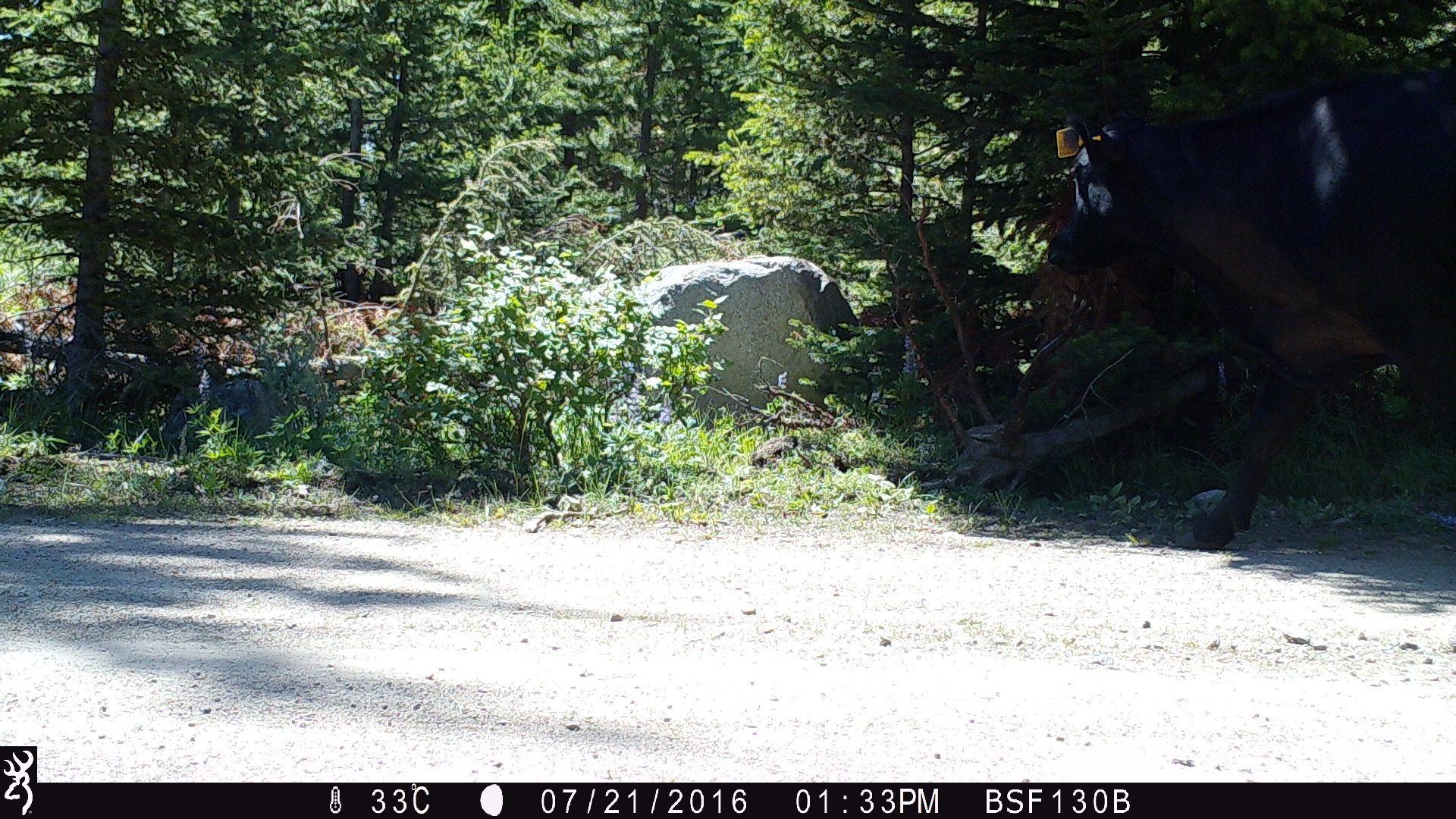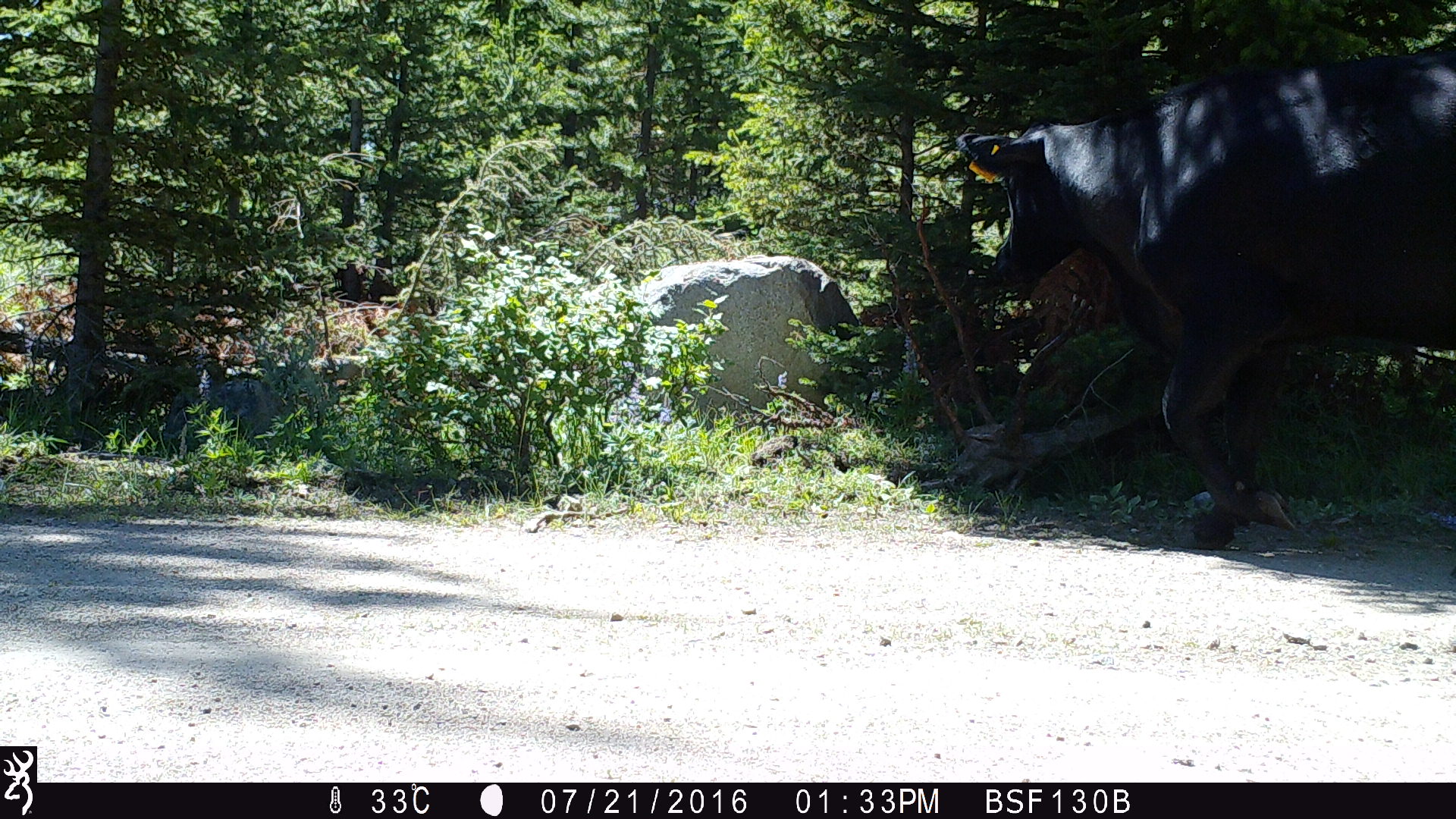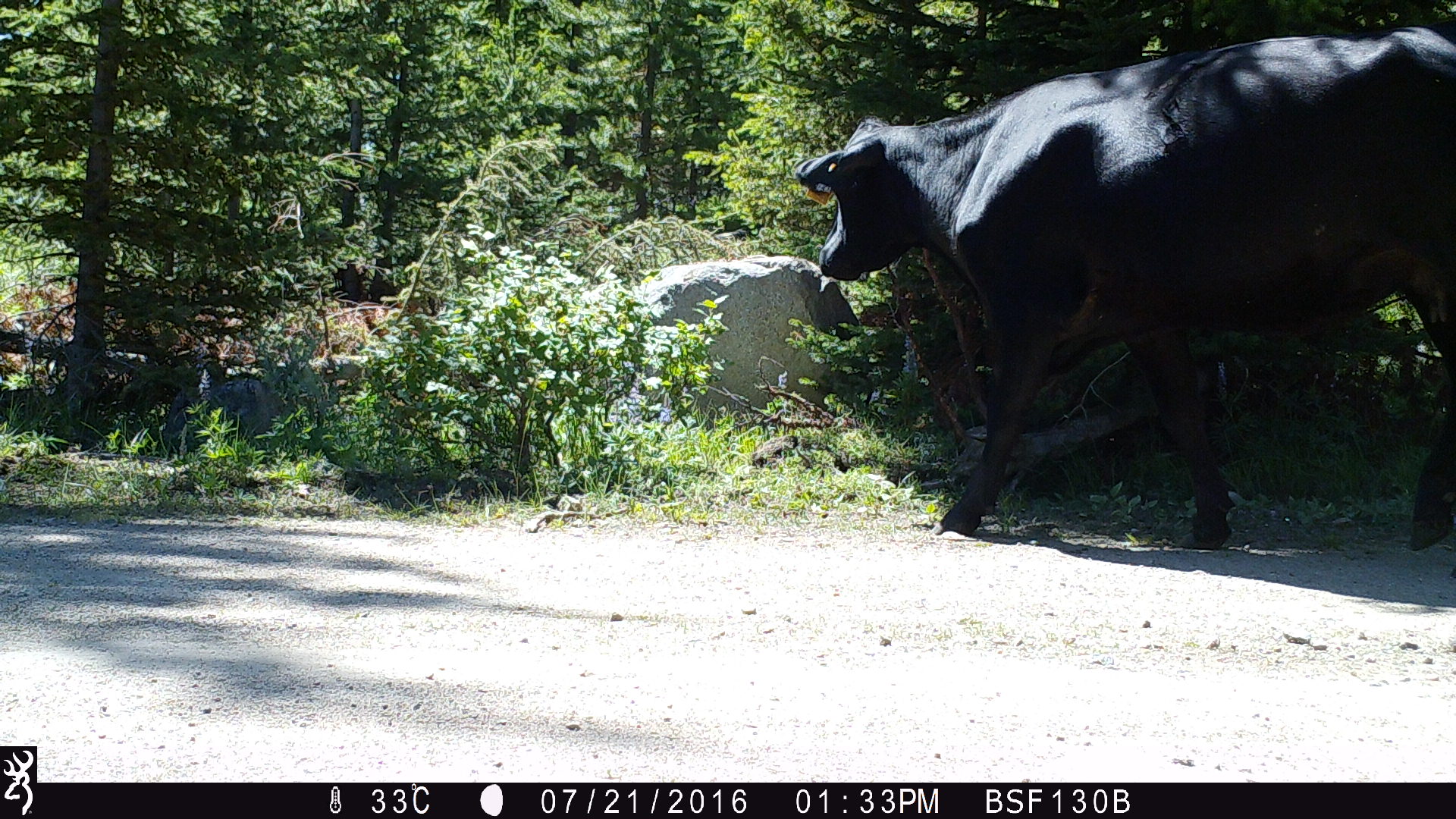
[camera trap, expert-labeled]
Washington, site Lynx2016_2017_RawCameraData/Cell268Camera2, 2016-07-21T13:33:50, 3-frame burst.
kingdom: Animalia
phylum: Chordata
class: Mammalia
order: Artiodactyla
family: Bovidae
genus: Bos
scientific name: Bos taurus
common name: domestic cattle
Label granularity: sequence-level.